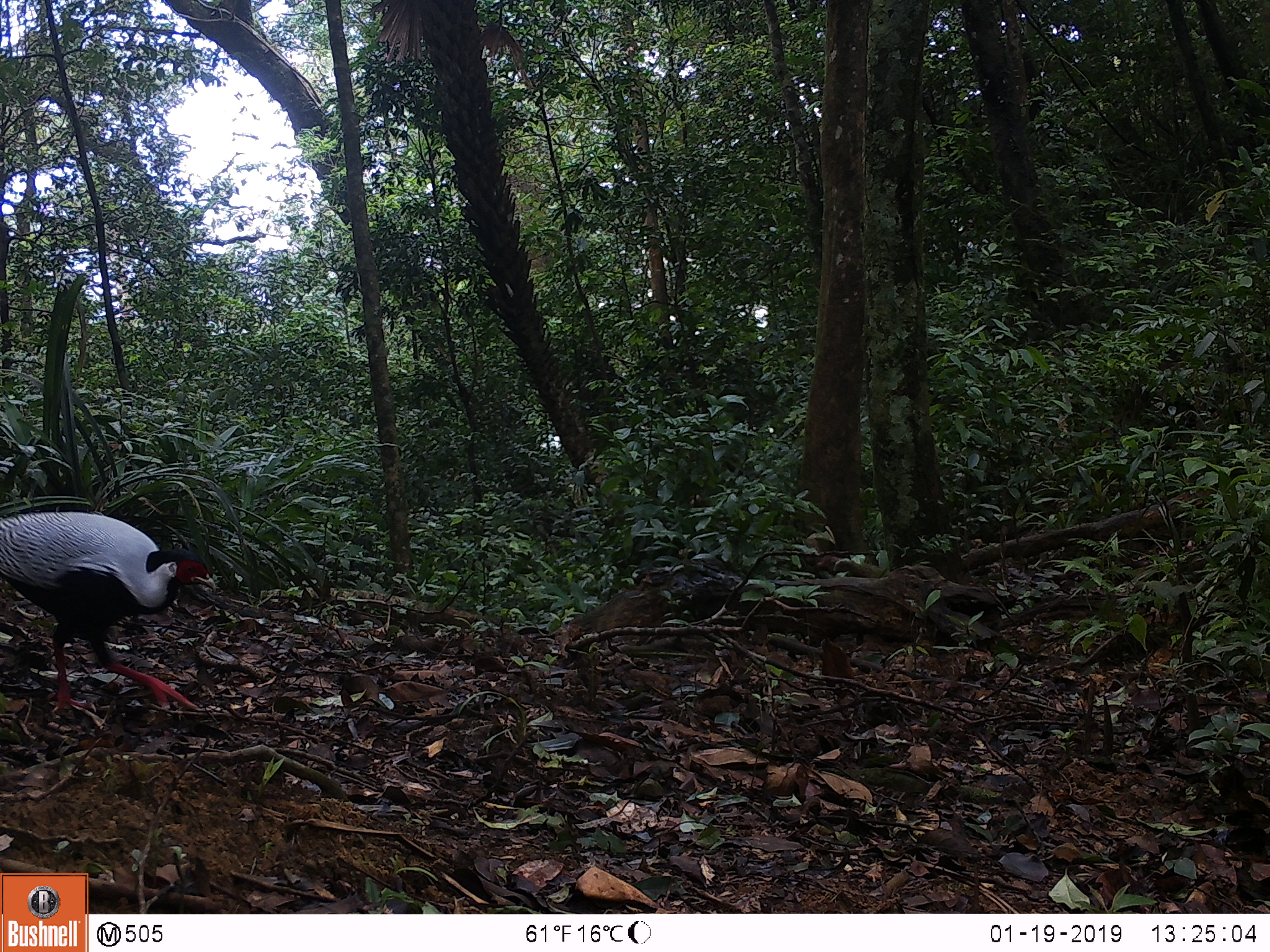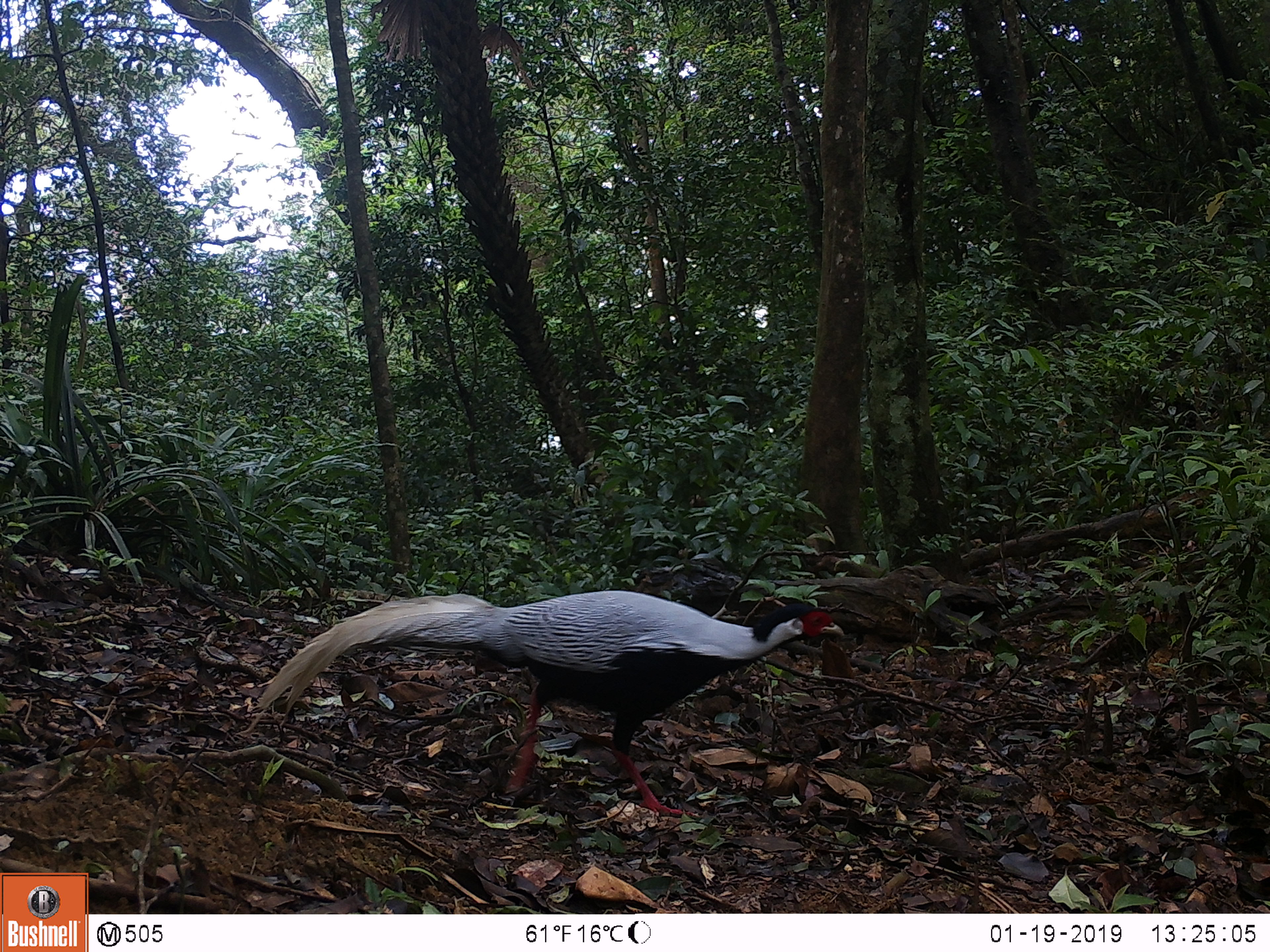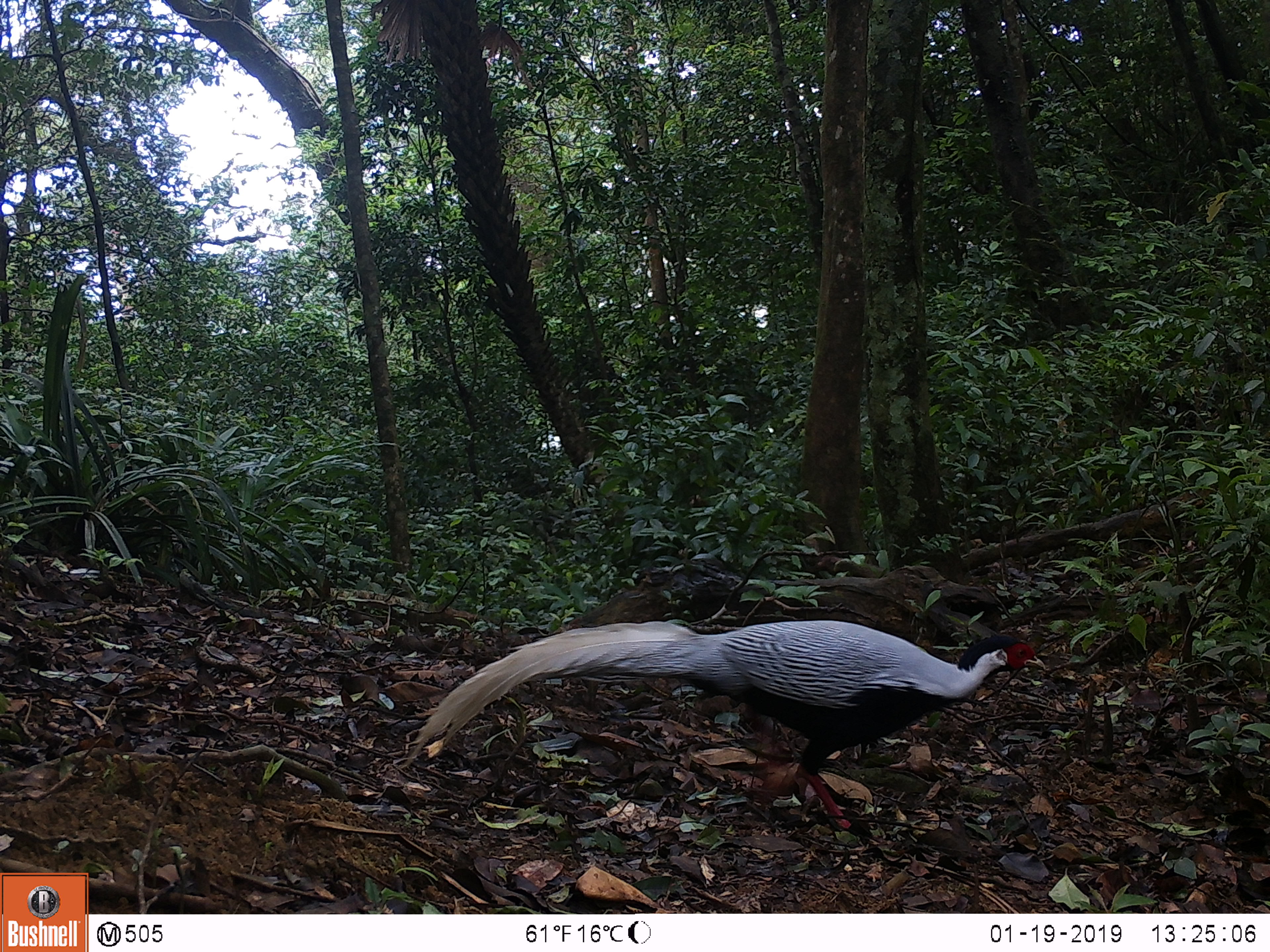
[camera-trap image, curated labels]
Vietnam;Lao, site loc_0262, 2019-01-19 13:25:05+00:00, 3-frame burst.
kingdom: Animalia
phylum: Chordata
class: Aves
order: Galliformes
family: Phasianidae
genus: Lophura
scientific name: Lophura nycthemera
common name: silver pheasant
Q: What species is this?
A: Silver pheasant (Lophura nycthemera).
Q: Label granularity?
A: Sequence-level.